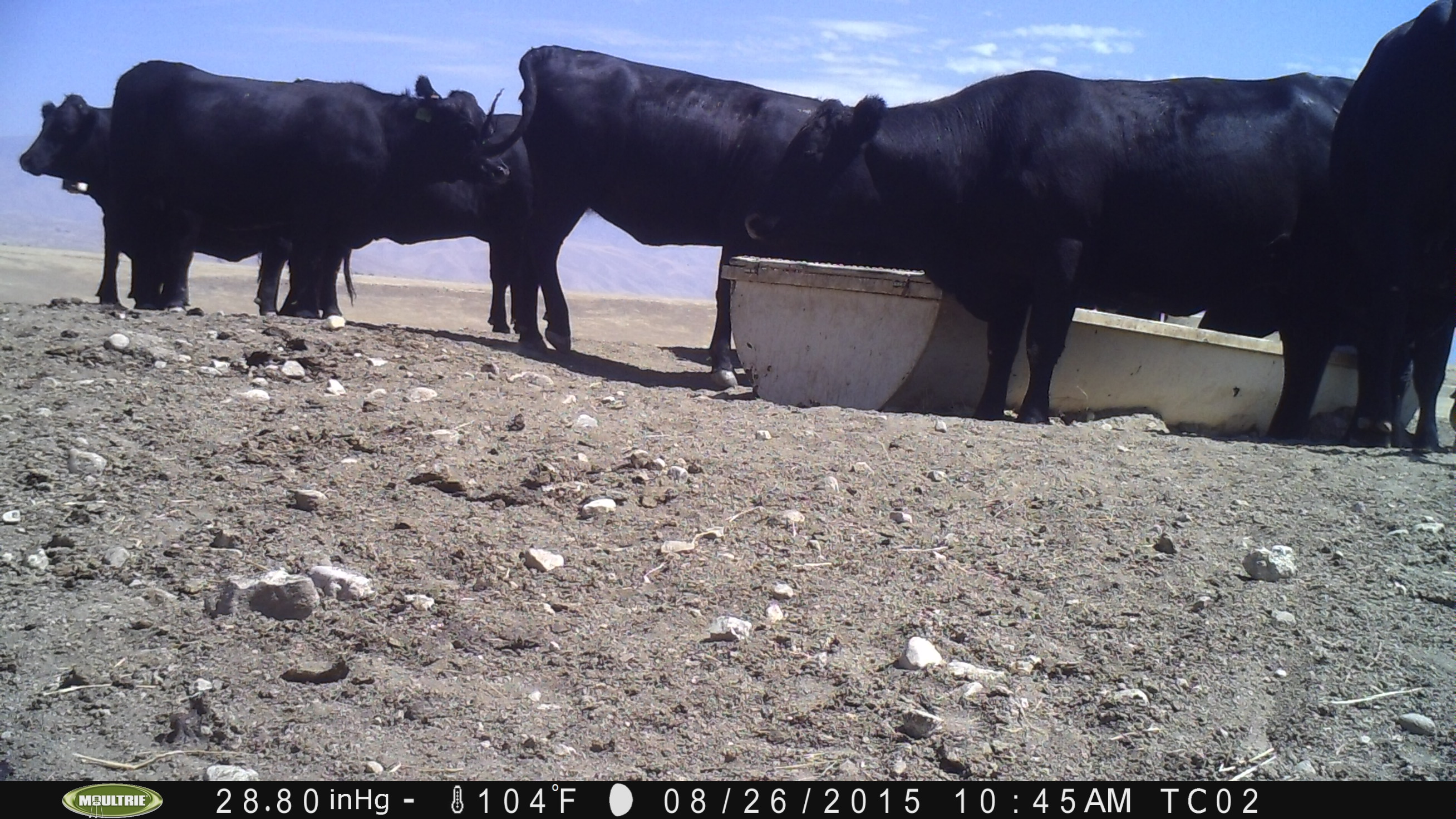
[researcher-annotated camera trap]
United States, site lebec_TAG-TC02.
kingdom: Animalia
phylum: Chordata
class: Mammalia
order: Artiodactyla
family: Bovidae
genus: Bos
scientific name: Bos taurus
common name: domestic cow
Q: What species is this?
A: Bos taurus (domestic cow).